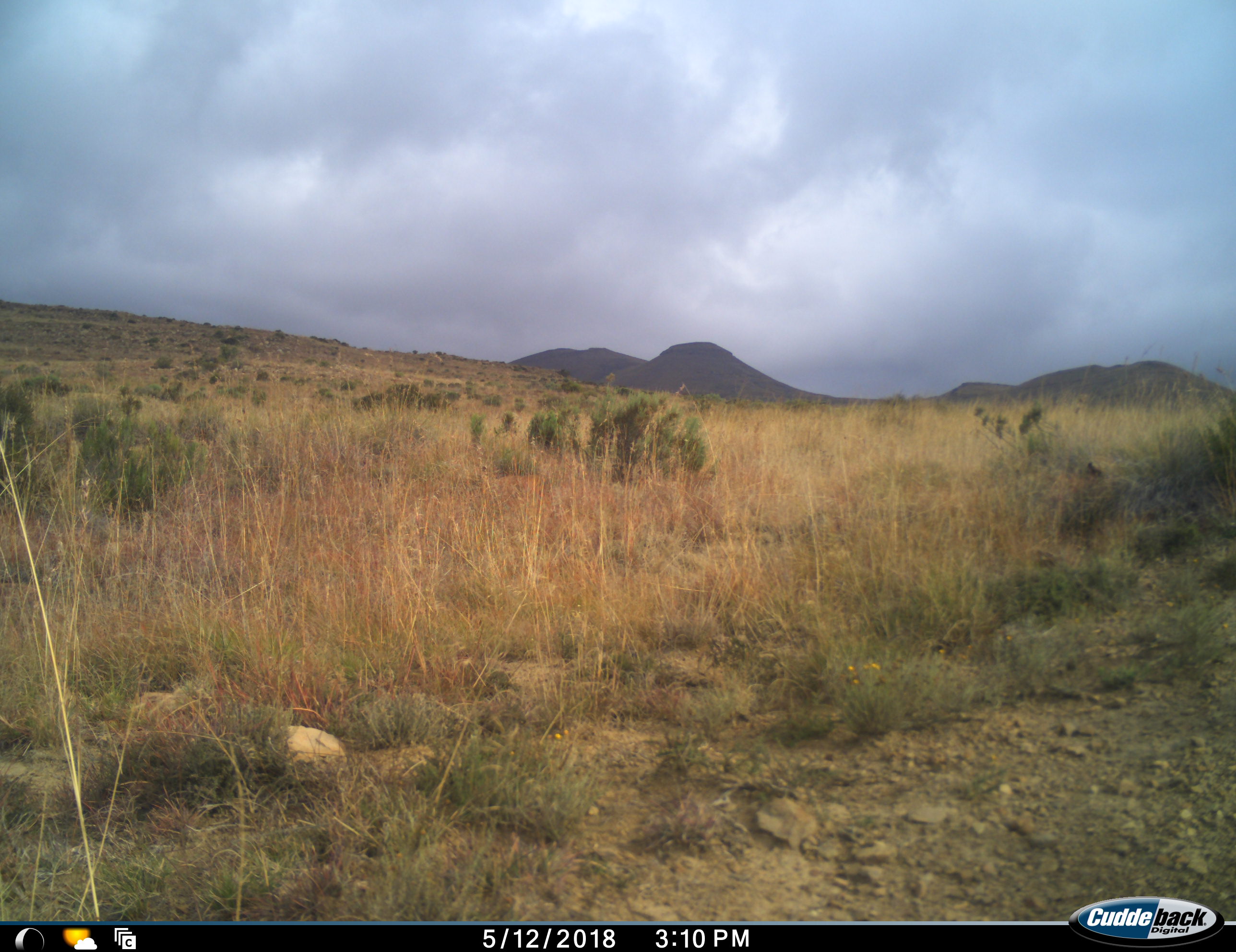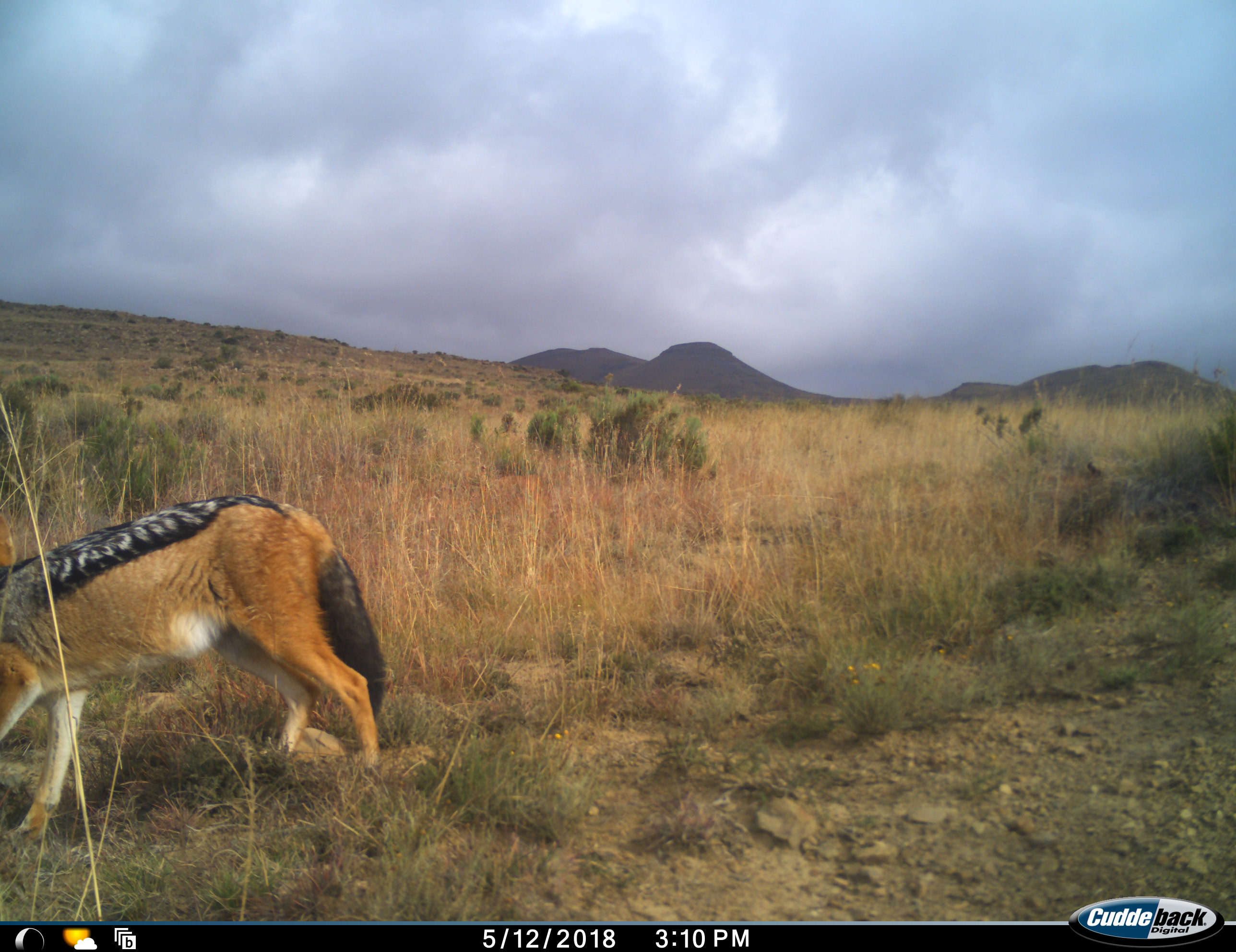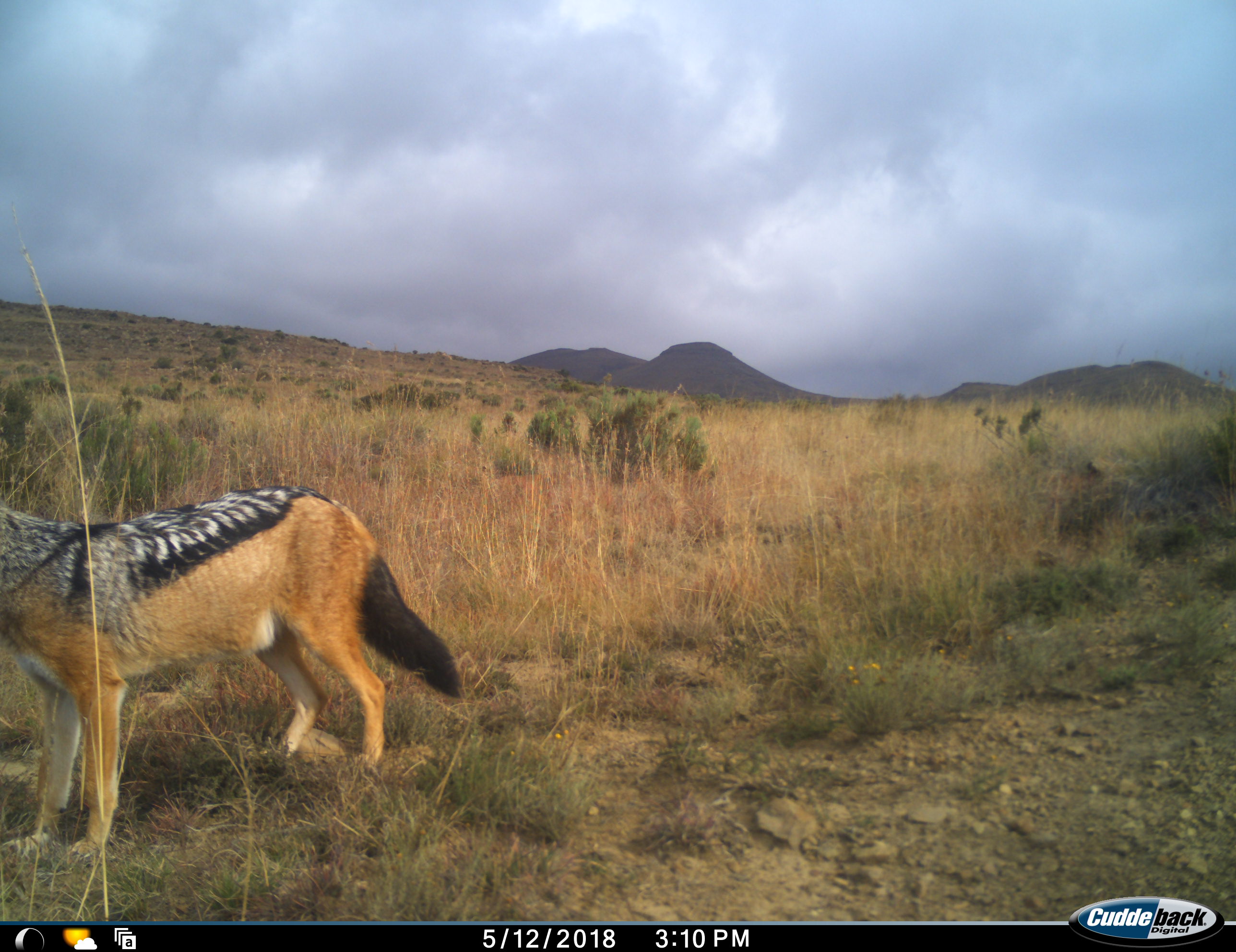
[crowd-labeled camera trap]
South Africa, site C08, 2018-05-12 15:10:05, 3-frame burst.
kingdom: Animalia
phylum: Chordata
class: Mammalia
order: Carnivora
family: Canidae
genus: Lupulella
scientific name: Lupulella mesomelas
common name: black-backed jackal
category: jackalblackbacked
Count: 1.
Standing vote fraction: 40%.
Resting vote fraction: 0%.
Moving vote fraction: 60%.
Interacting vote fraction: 0%.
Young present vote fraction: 0%.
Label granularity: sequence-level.